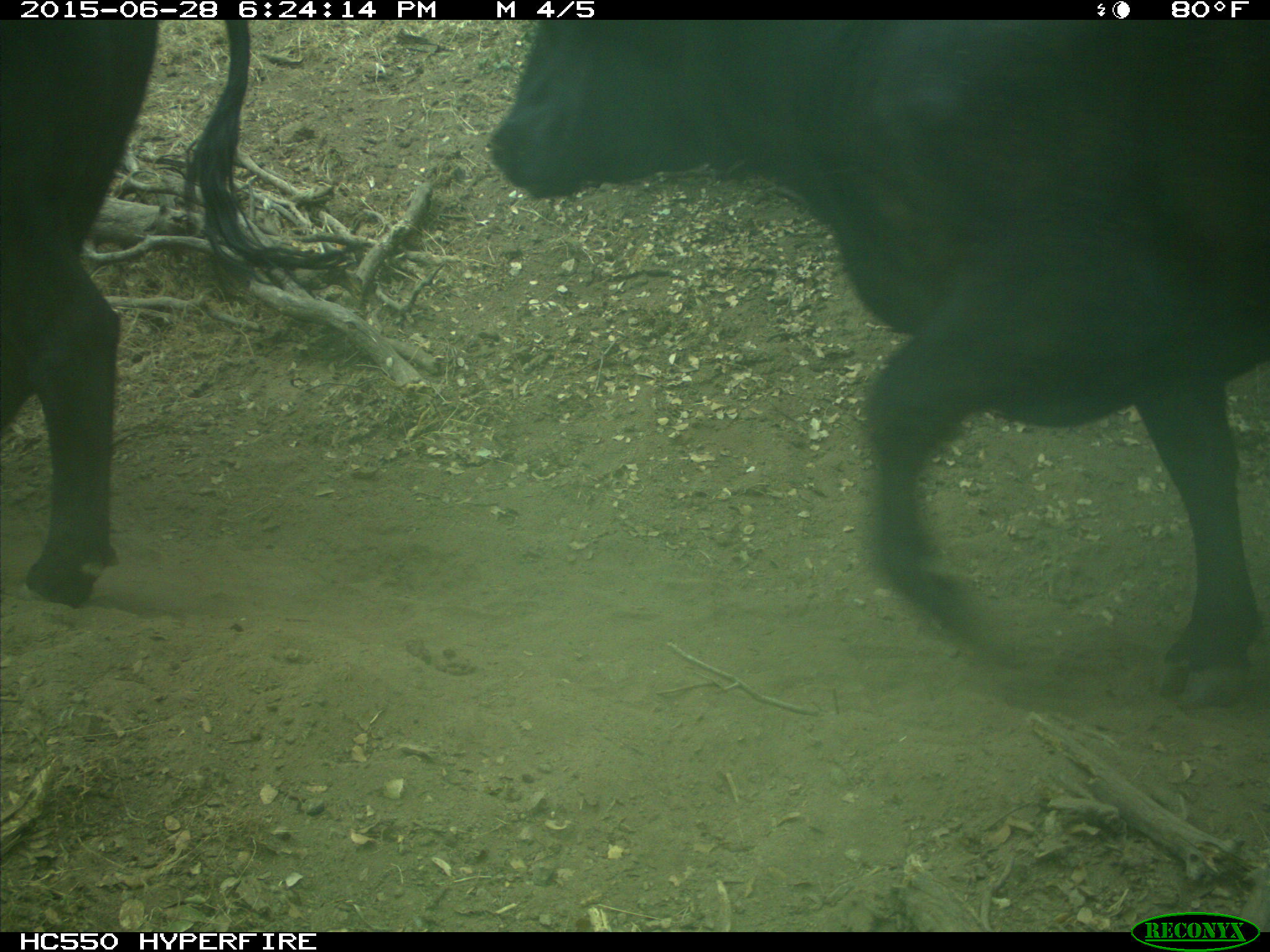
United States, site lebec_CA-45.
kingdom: Animalia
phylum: Chordata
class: Mammalia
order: Artiodactyla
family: Bovidae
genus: Bos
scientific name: Bos taurus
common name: domestic cow